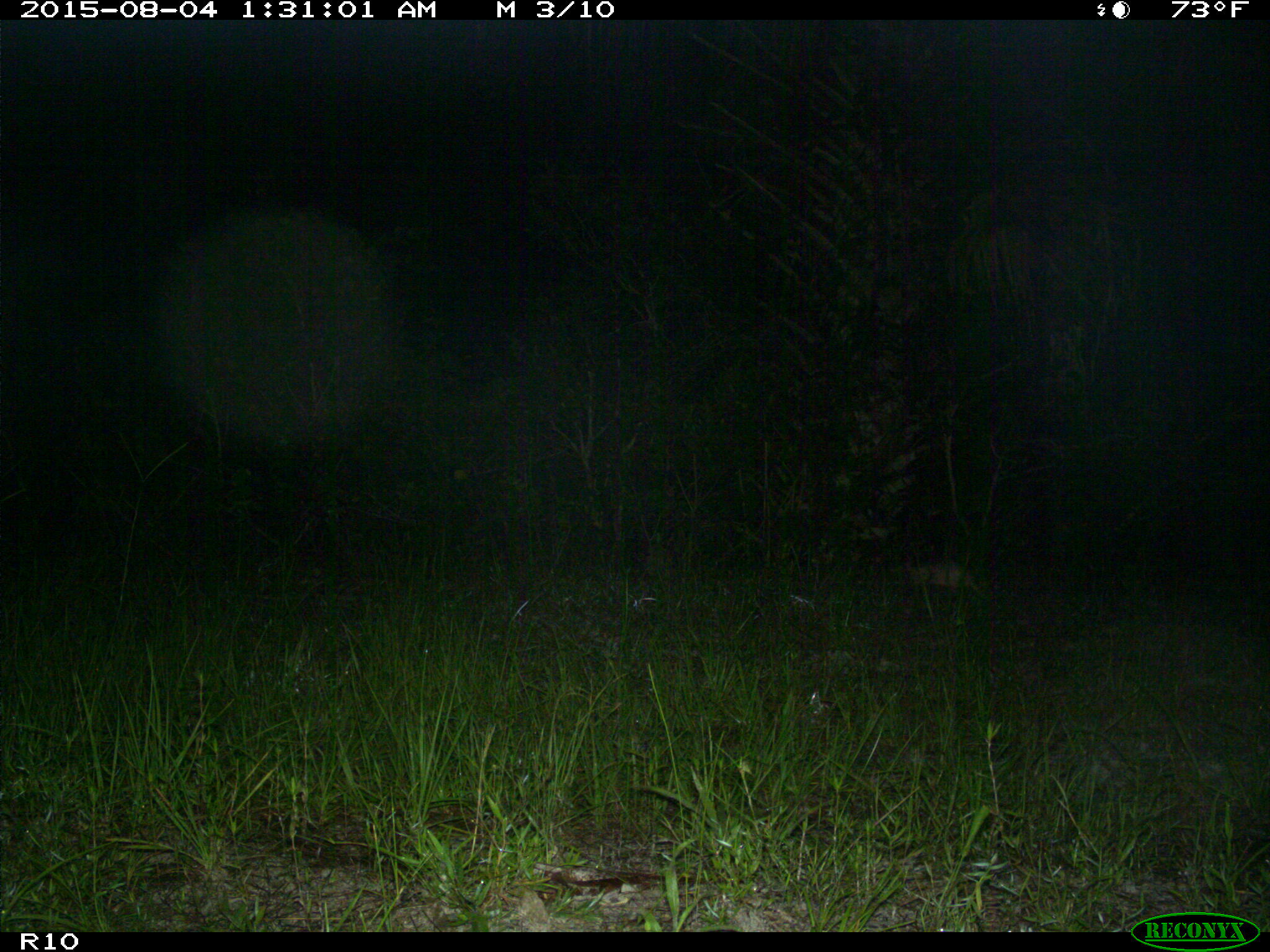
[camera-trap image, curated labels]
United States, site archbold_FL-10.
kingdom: Animalia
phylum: Chordata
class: Mammalia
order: Cingulata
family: Dasypodidae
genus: Dasypus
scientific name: Dasypus novemcinctus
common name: nine-banded armadillo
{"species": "Dasypus novemcinctus (nine-banded armadillo)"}